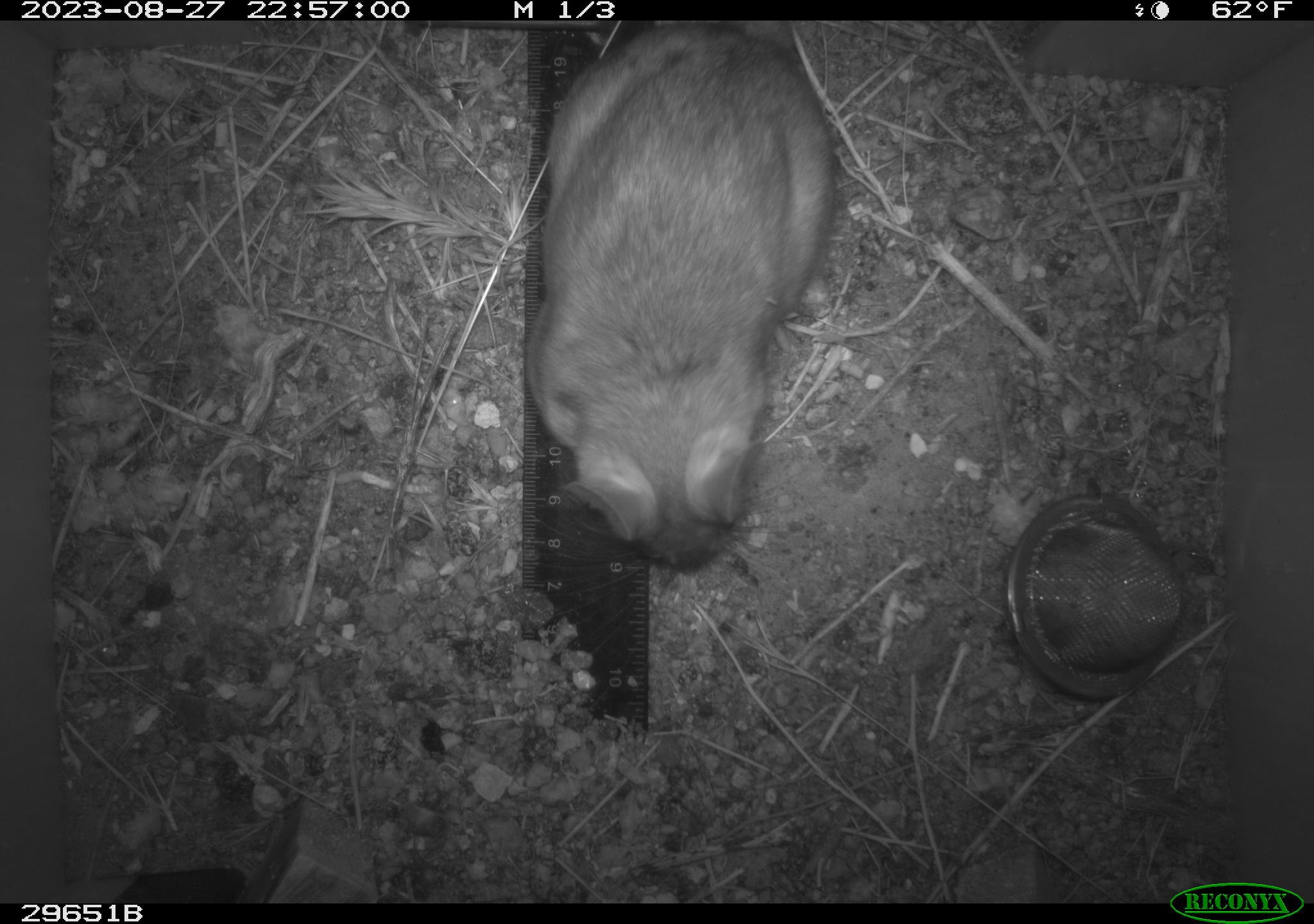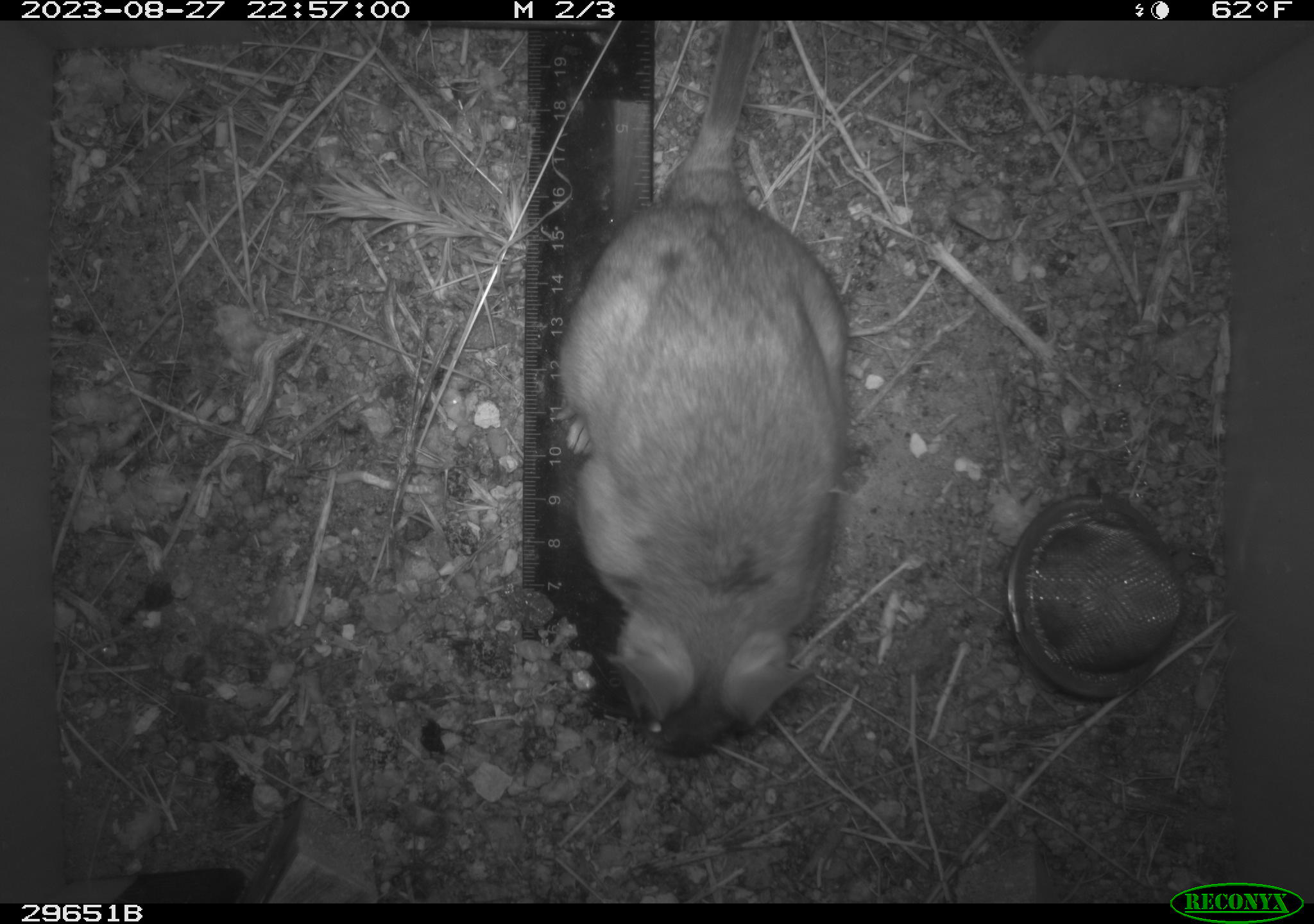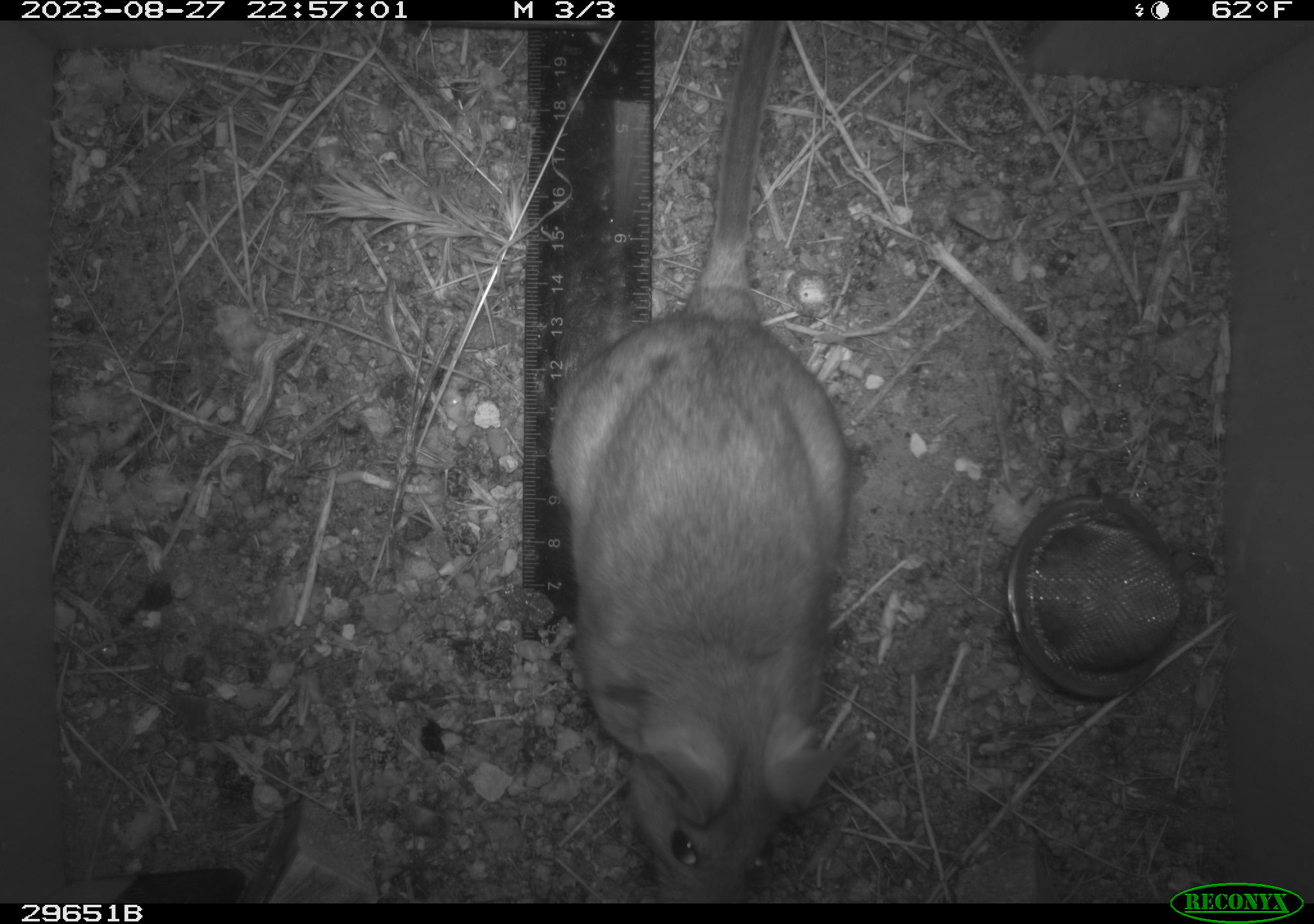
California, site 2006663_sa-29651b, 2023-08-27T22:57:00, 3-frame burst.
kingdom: Animalia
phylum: Chordata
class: Mammalia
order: Rodentia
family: Cricetidae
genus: Neotoma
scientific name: Neotoma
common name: pack rat or woodrat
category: neotoma species